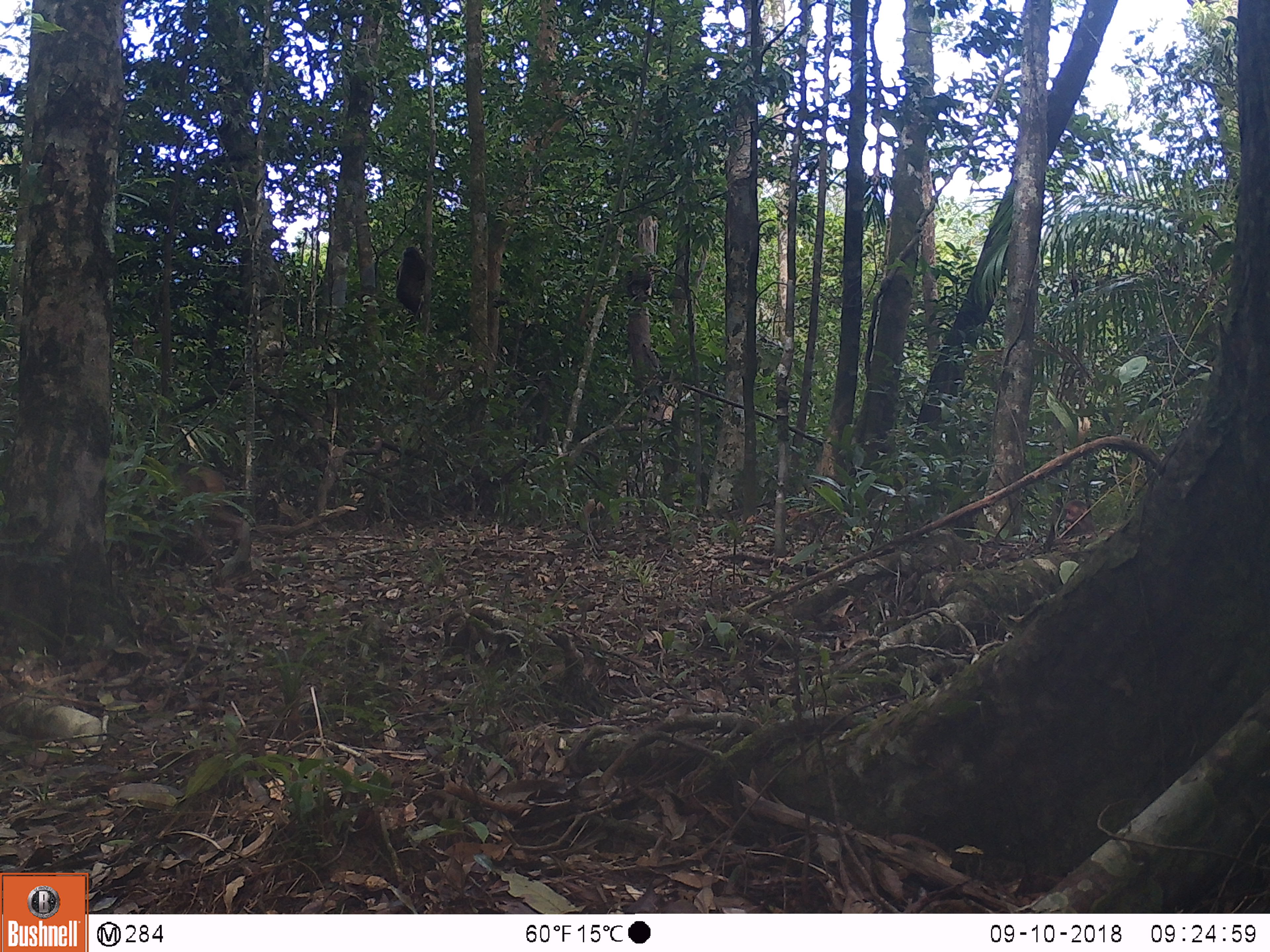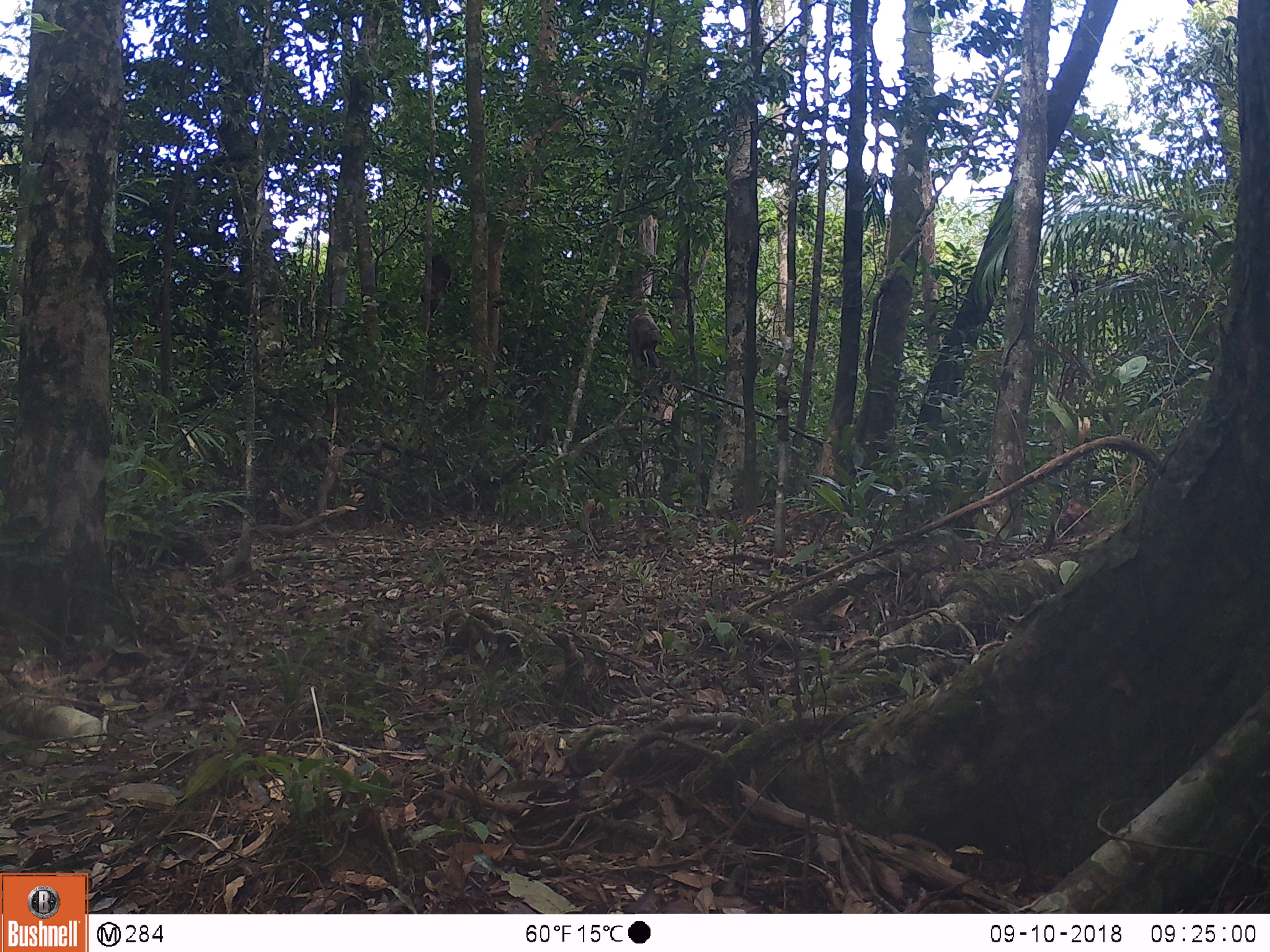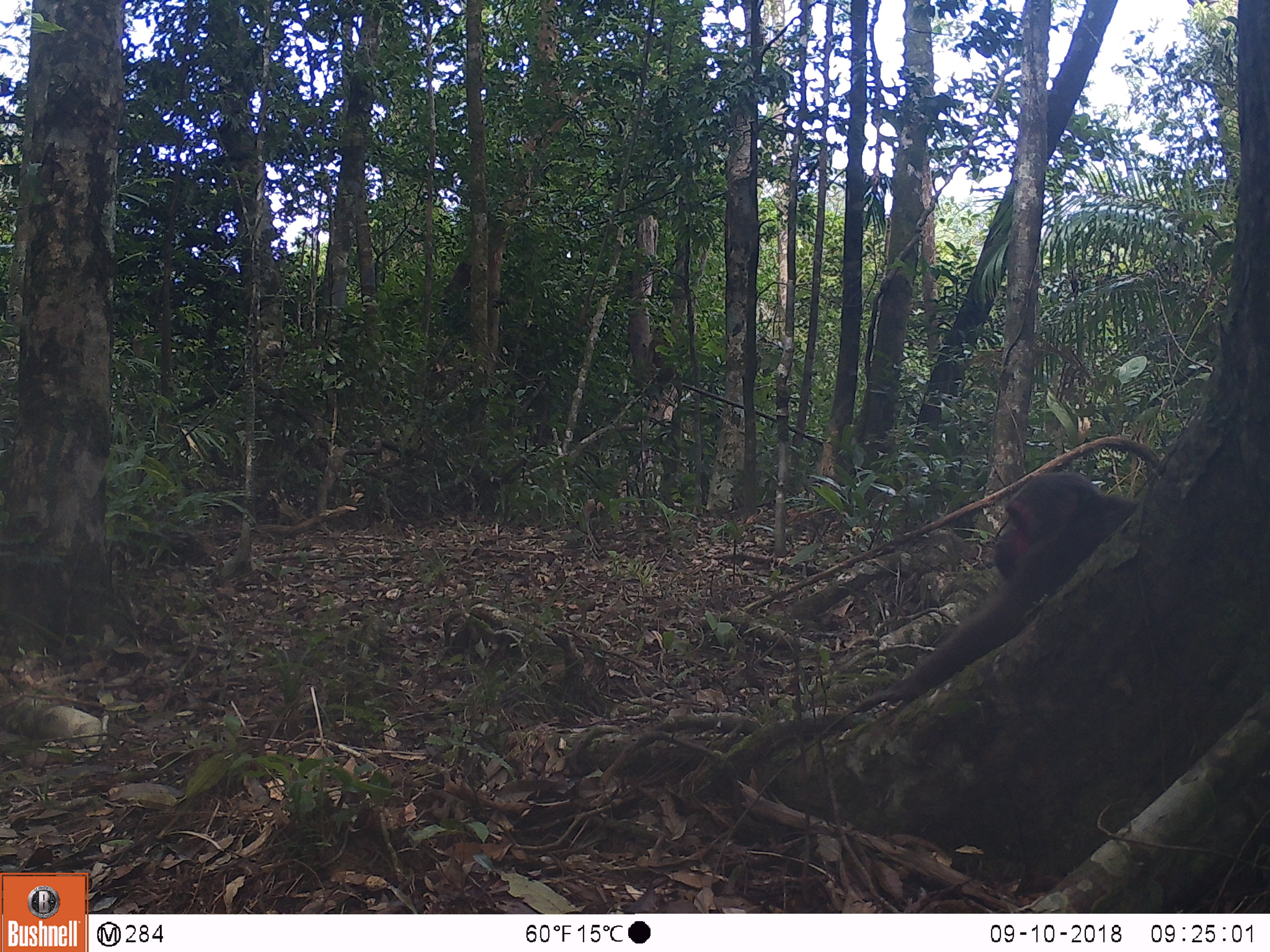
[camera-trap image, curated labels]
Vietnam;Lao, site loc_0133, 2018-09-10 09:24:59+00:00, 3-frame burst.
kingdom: Animalia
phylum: Chordata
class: Mammalia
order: Primates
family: Cercopithecidae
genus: Macaca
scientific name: Macaca arctoides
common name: stump-tailed macaque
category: stump tailed macaque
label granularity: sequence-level